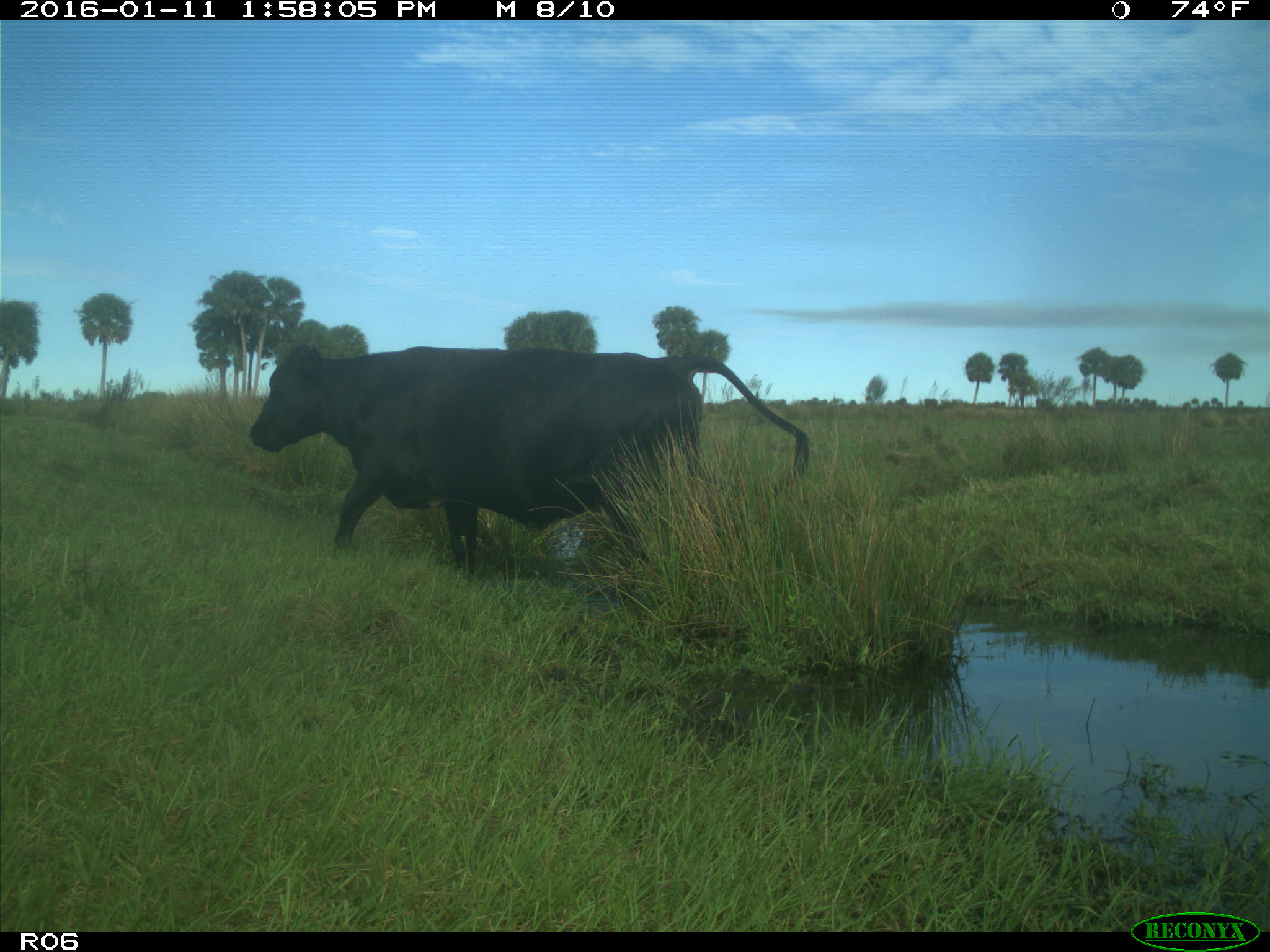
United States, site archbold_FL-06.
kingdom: Animalia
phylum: Chordata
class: Mammalia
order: Artiodactyla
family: Bovidae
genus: Bos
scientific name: Bos taurus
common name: domestic cow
Bos taurus (domestic cow).